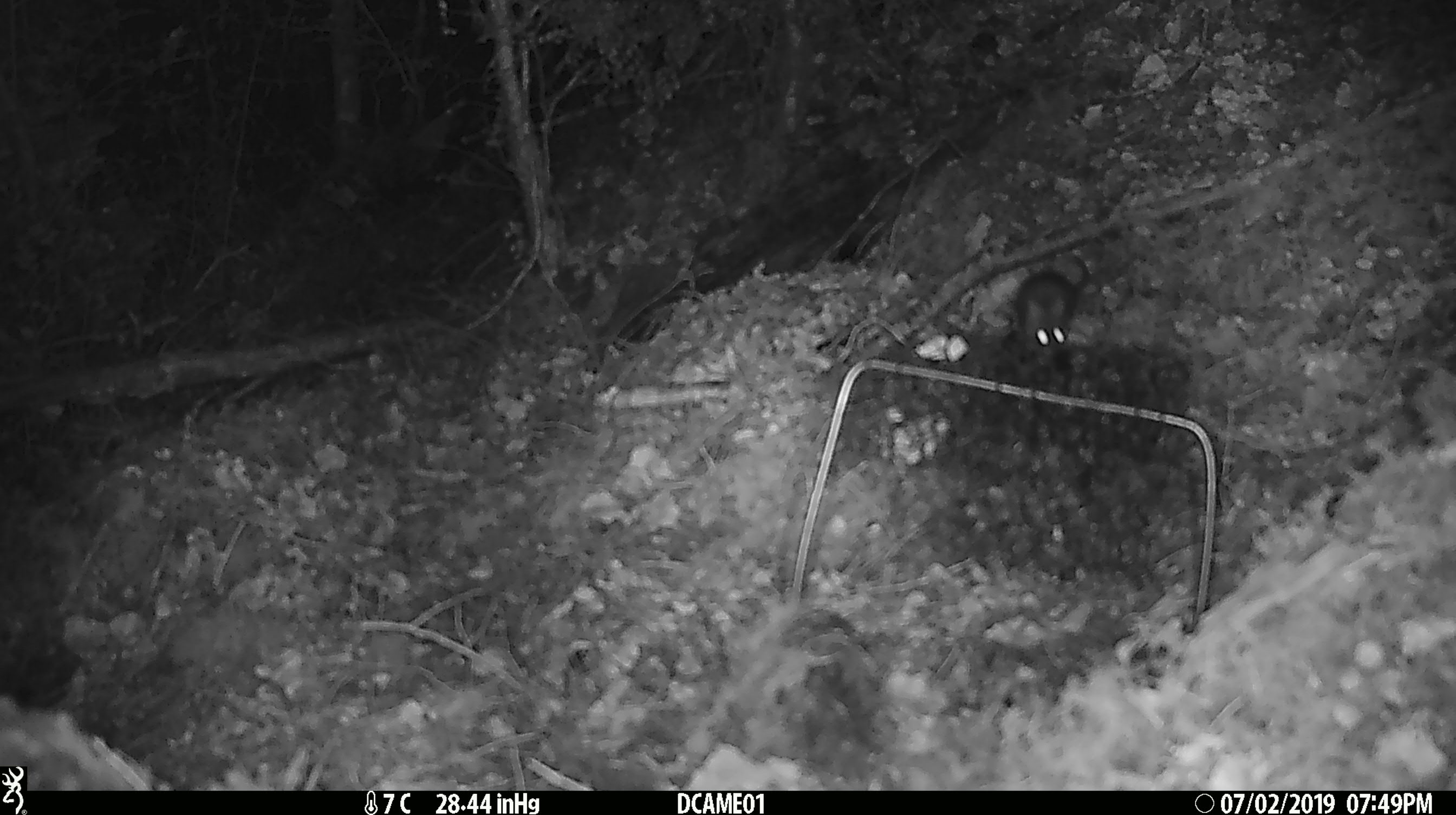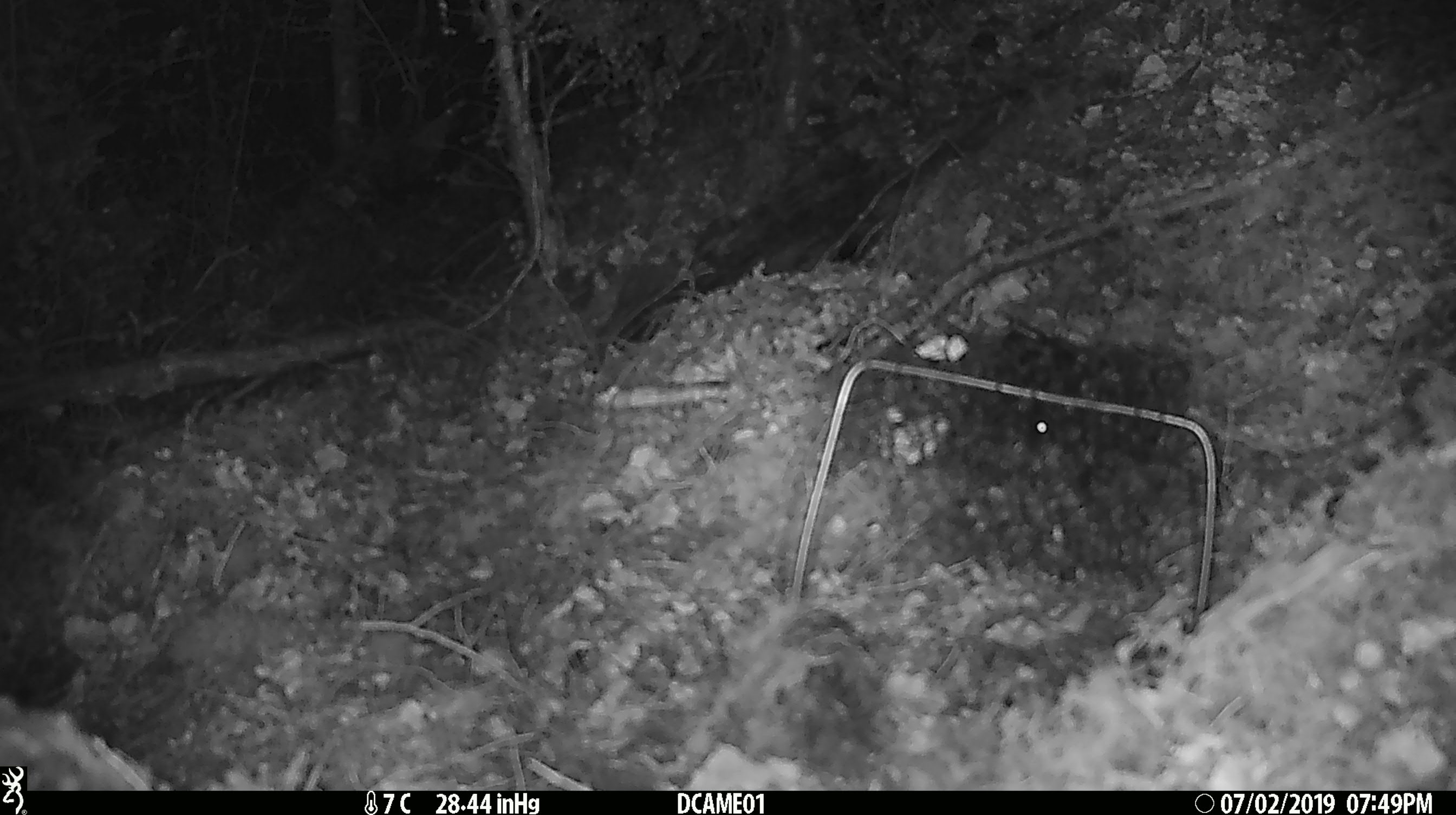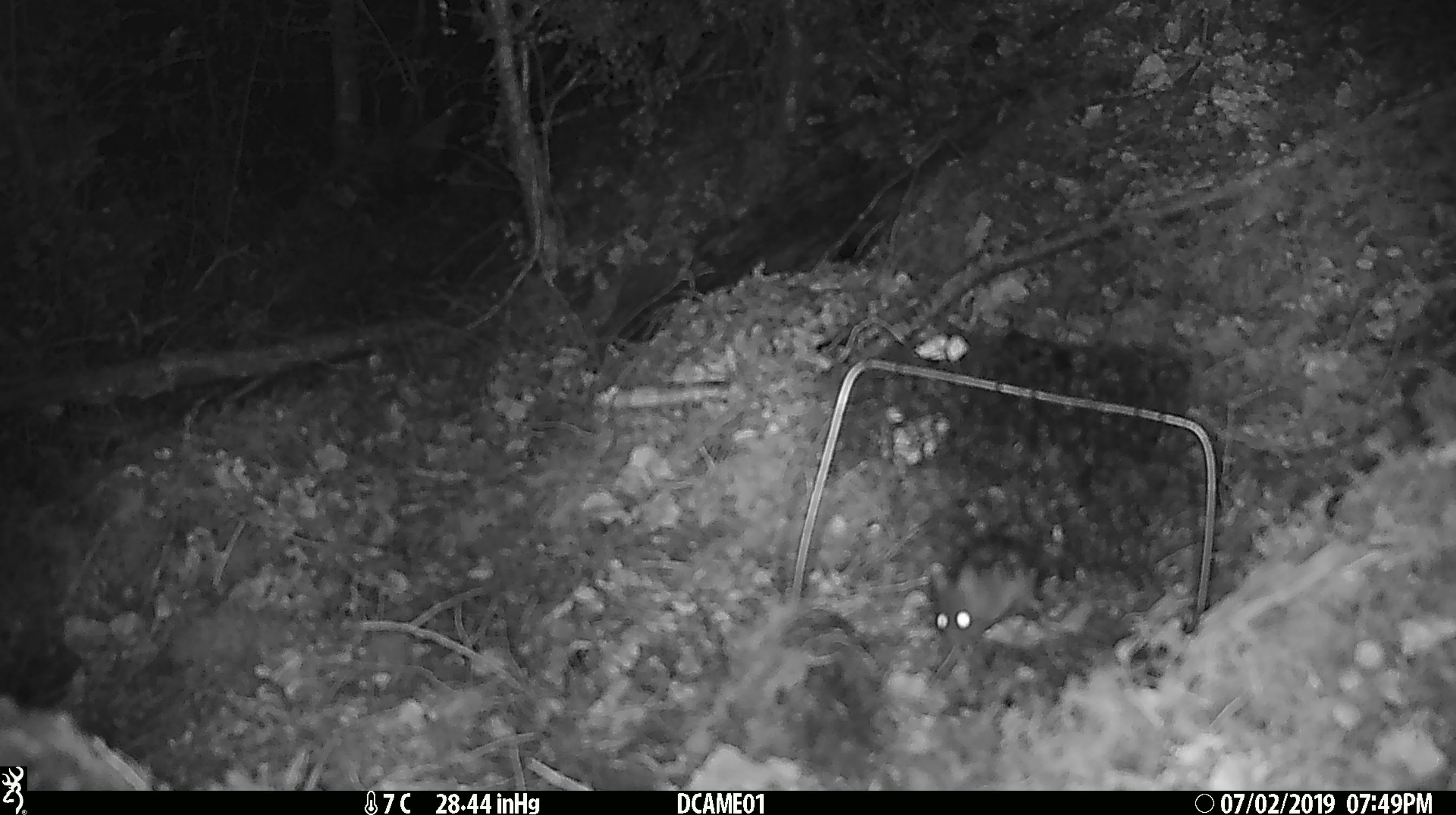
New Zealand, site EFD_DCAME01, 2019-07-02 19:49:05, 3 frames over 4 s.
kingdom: Animalia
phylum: Chordata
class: Mammalia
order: Rodentia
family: Muridae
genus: Mus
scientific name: Mus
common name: mouse